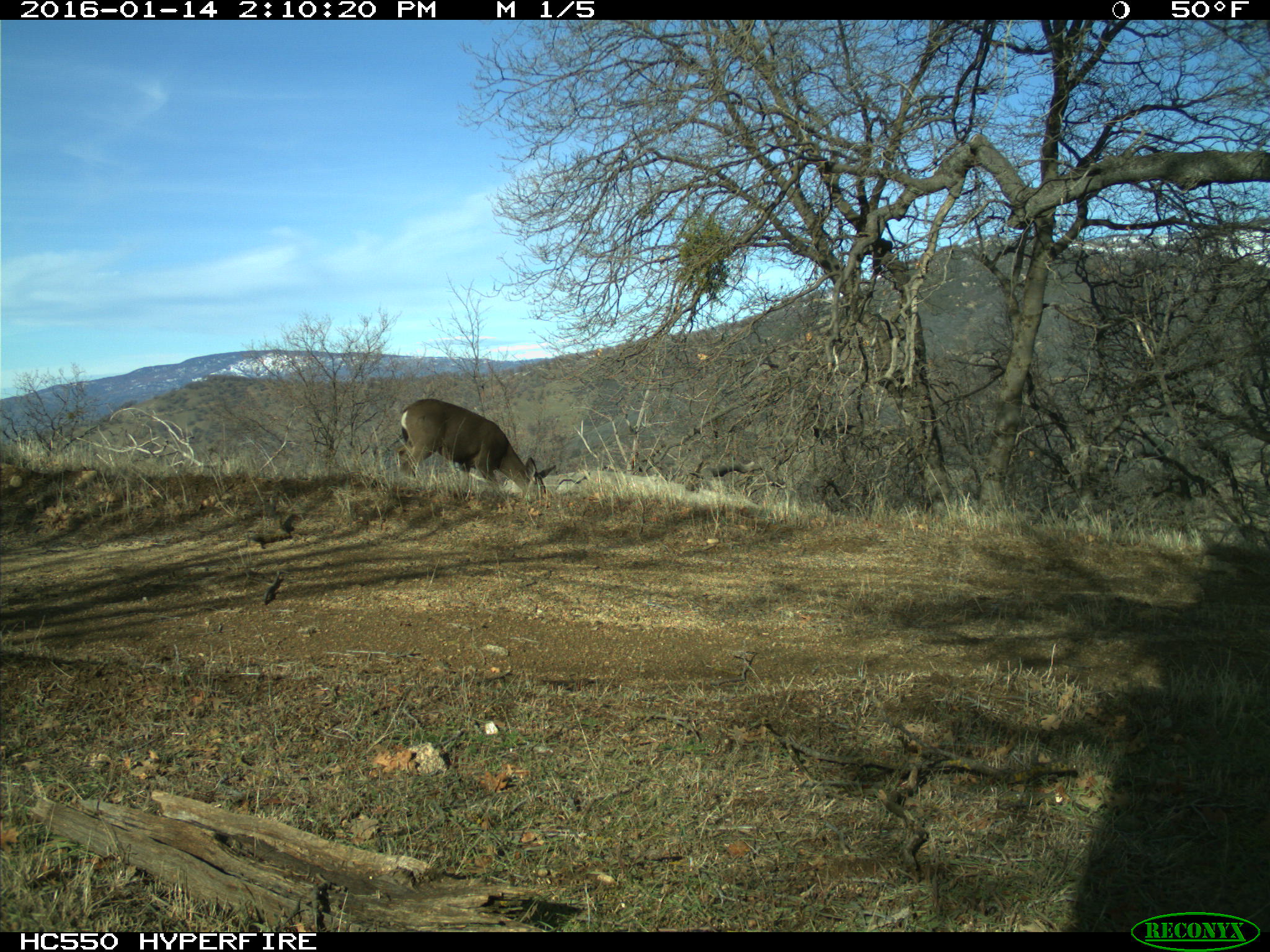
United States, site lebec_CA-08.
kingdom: Animalia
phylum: Chordata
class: Mammalia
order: Artiodactyla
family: Cervidae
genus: Odocoileus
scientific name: Odocoileus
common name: deer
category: unidentified deer